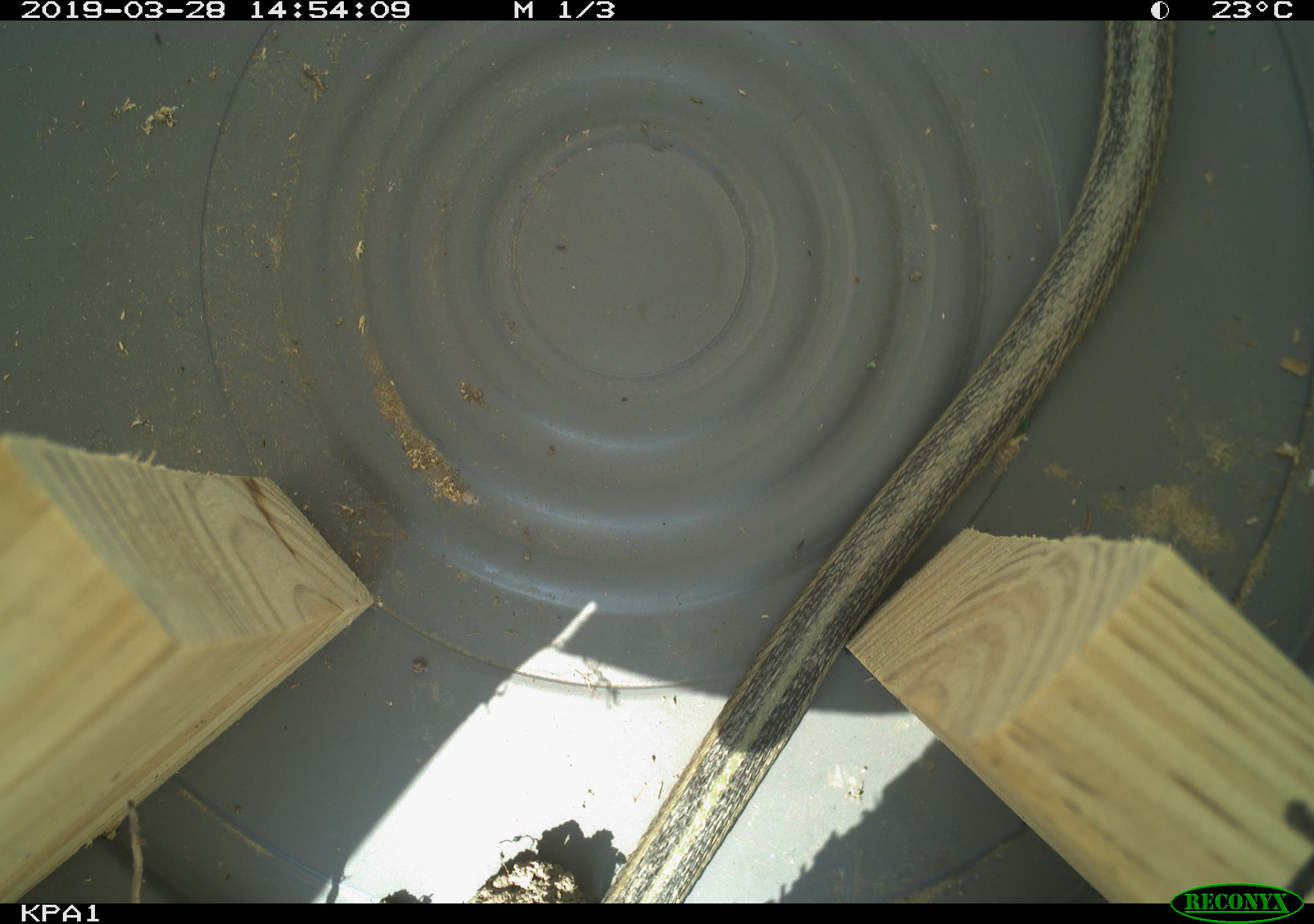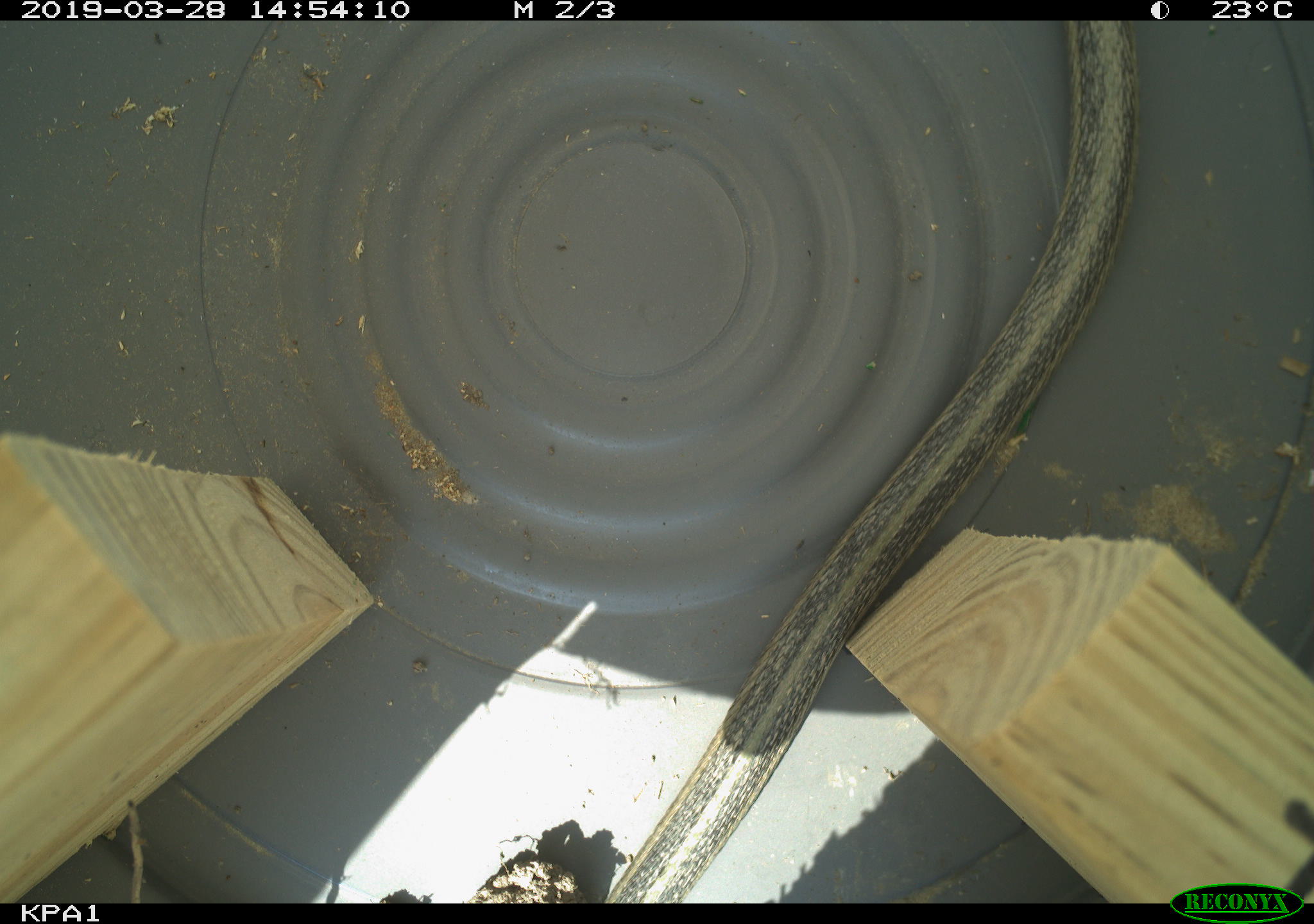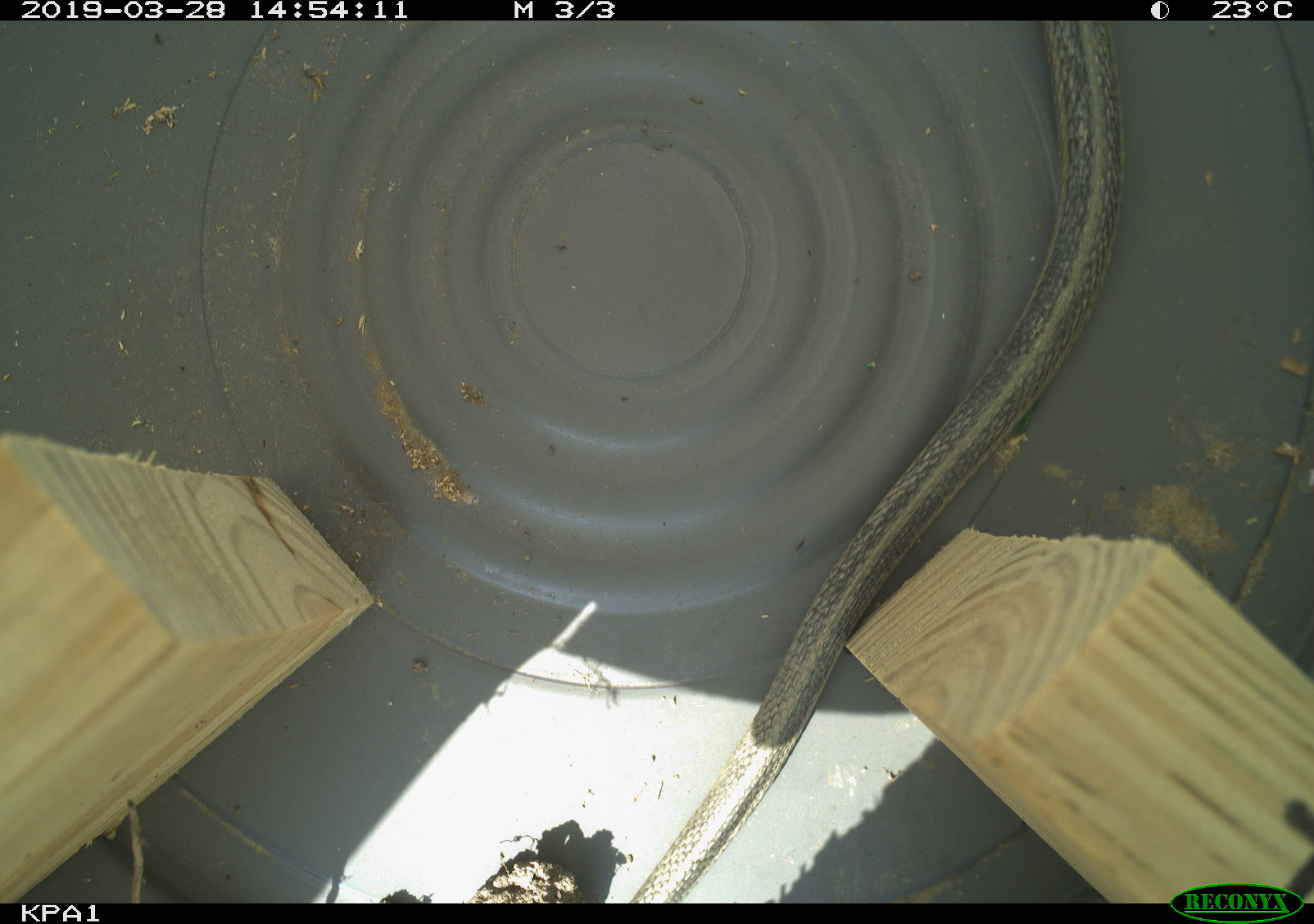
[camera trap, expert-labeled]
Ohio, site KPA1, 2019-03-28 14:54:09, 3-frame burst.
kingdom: Animalia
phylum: Chordata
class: Reptilia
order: Squamata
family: Colubridae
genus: Thamnophis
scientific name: Thamnophis sirtalis sirtalis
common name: eastern gartersnake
Eastern gartersnake (Thamnophis sirtalis sirtalis).